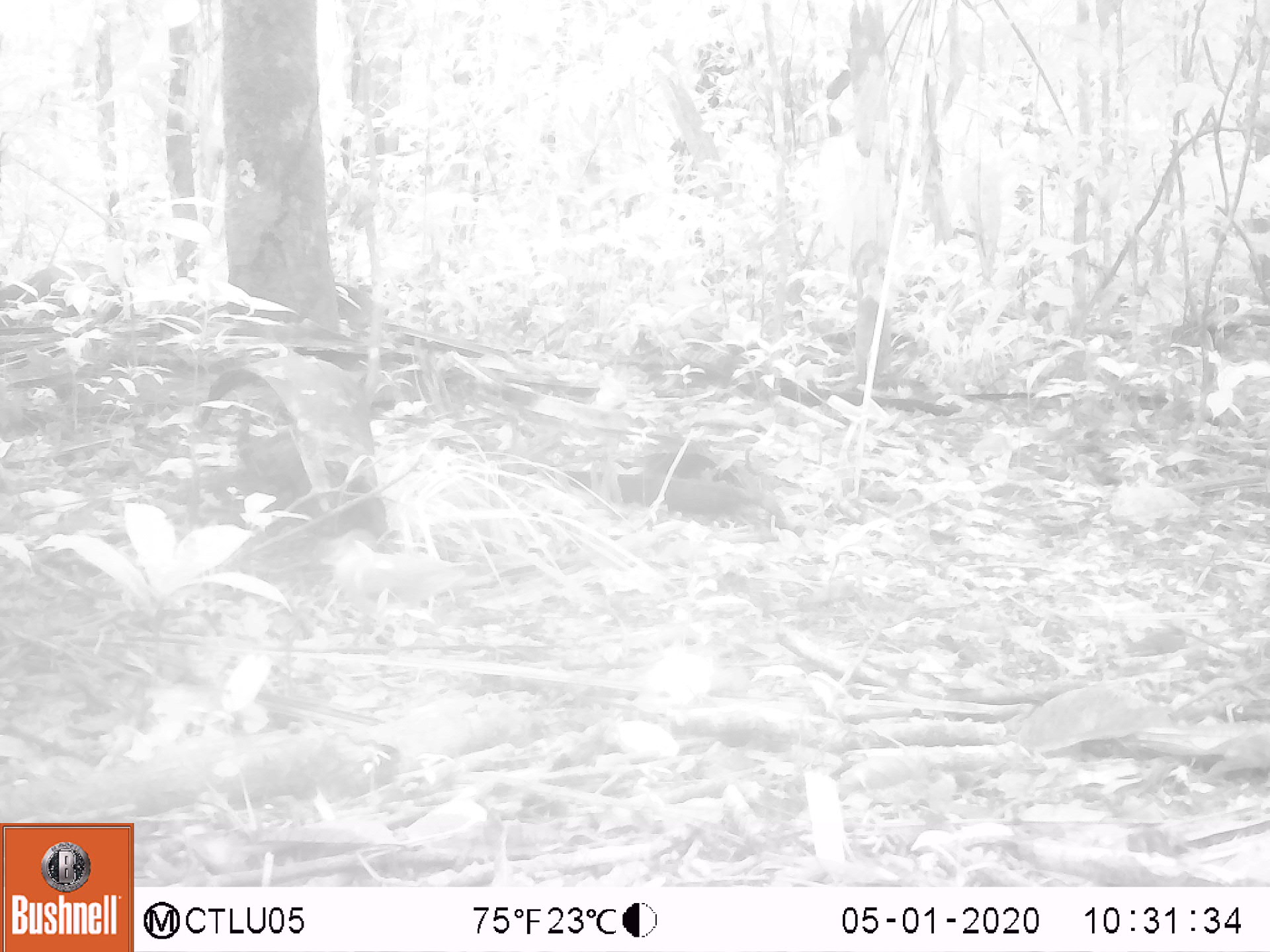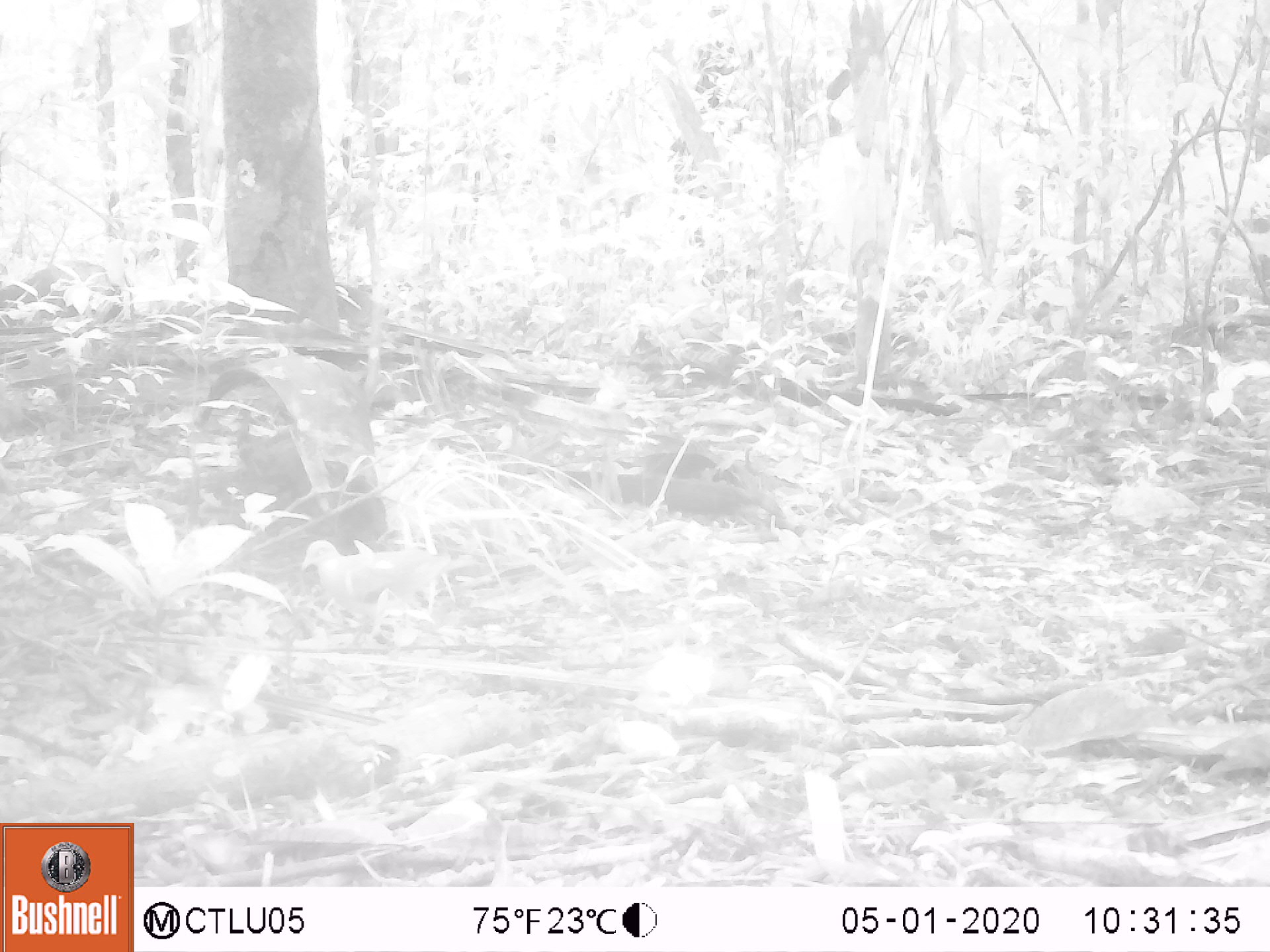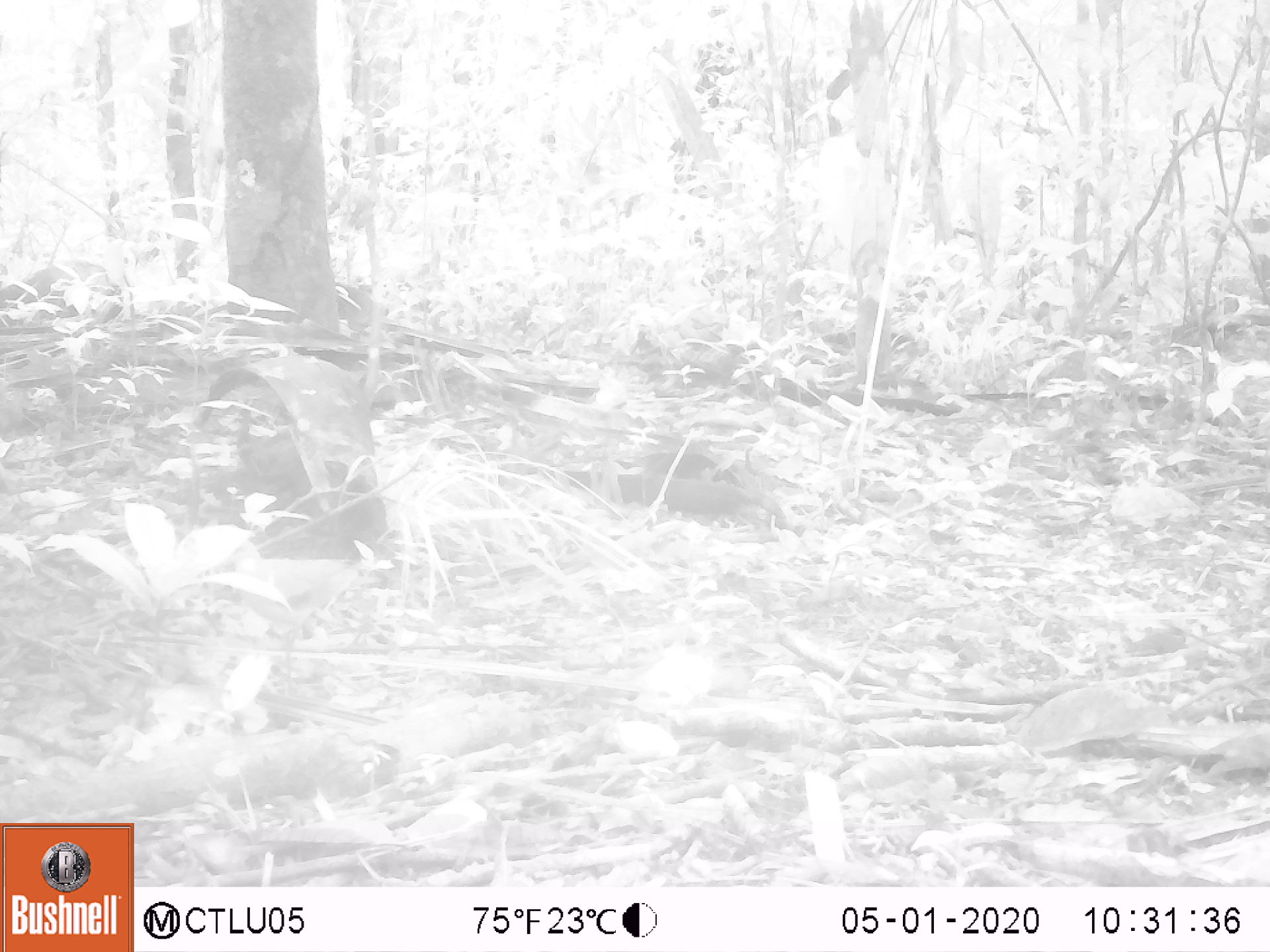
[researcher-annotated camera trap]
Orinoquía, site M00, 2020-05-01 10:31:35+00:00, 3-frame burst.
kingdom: Animalia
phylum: Chordata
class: Aves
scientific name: Aves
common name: bird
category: unknown bird